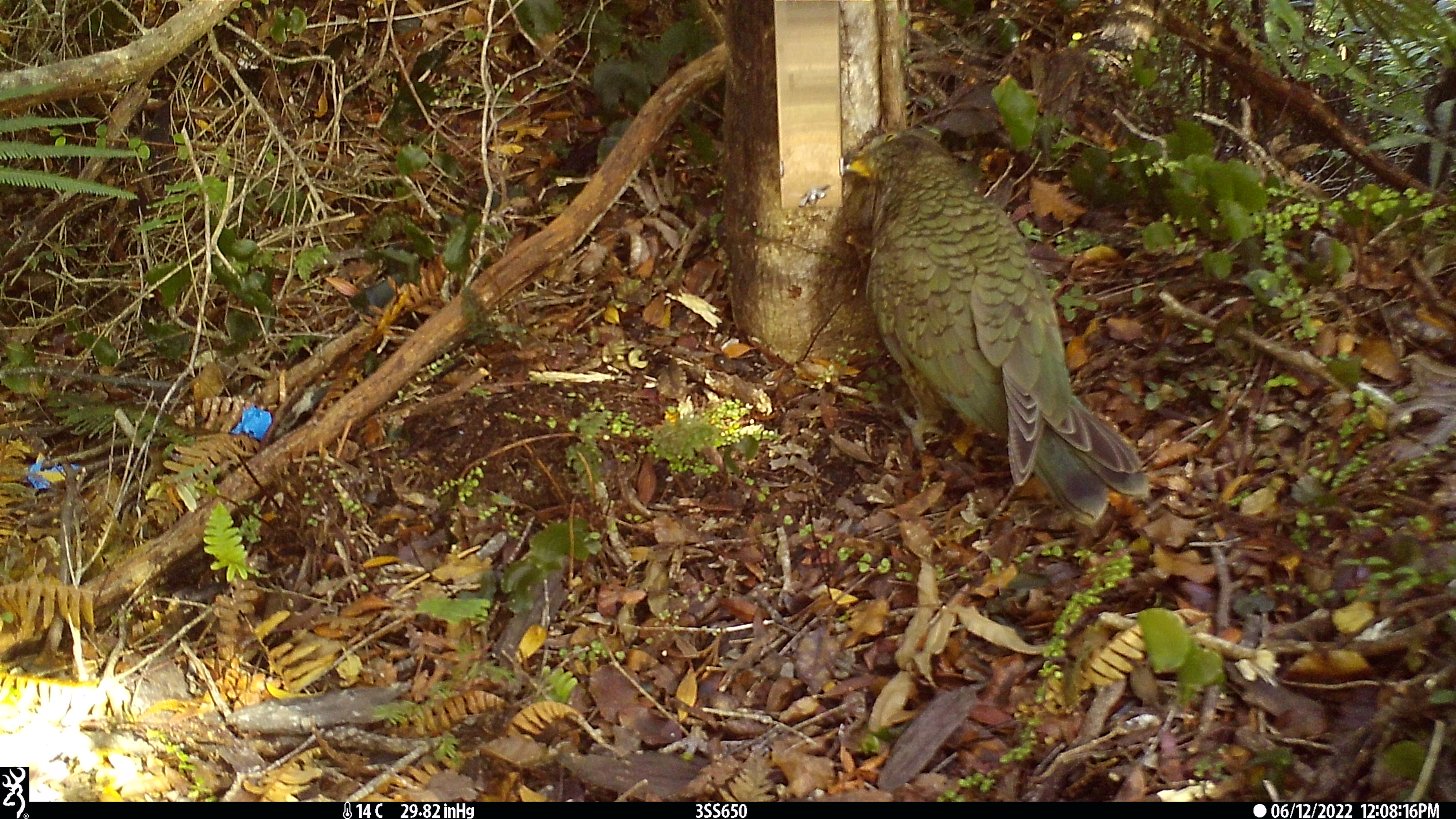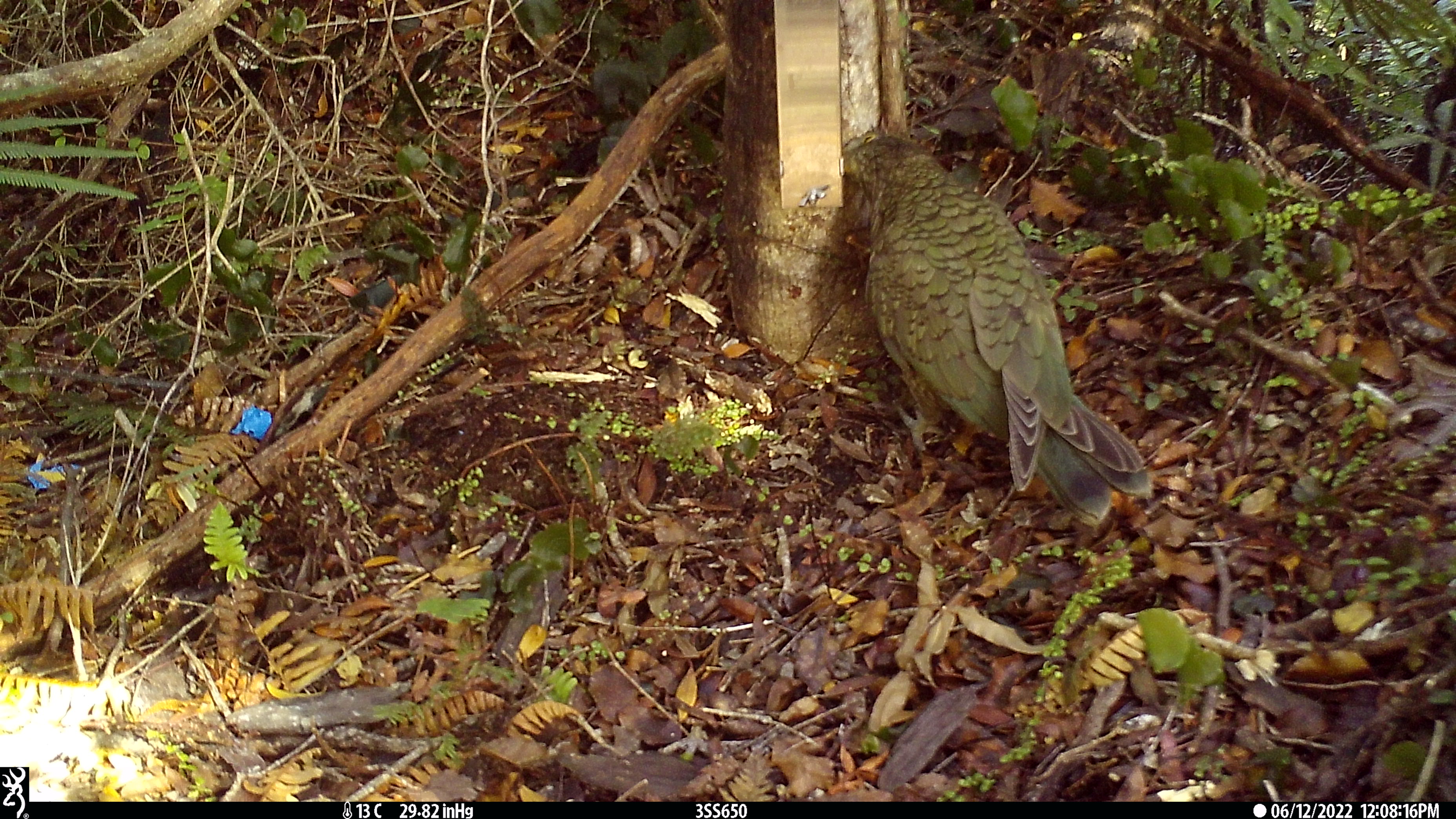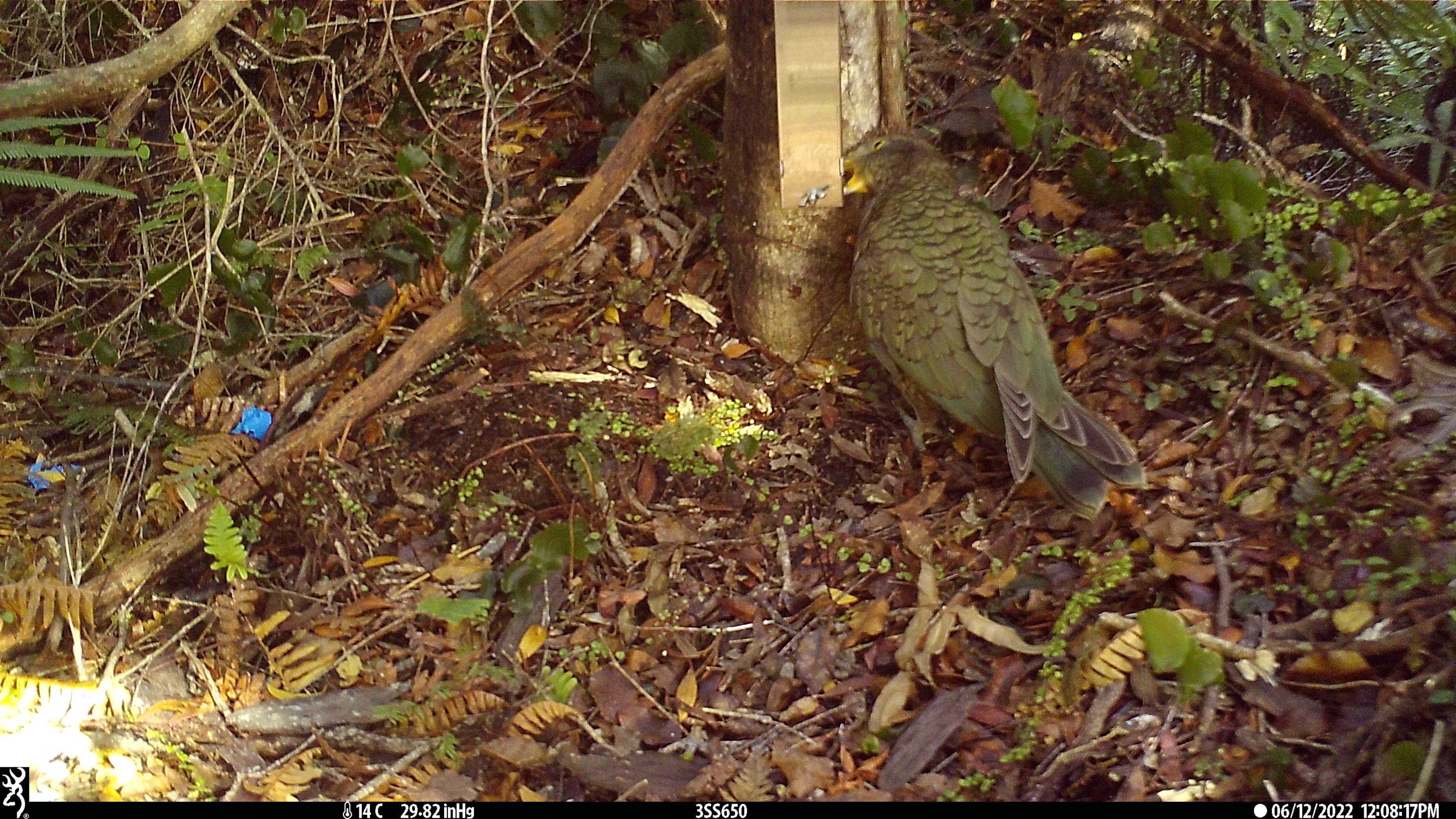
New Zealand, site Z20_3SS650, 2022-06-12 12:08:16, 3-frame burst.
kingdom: Animalia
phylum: Chordata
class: Aves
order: Psittaciformes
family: Strigopidae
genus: Nestor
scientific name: Nestor notabilis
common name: kea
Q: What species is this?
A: Kea (Nestor notabilis).